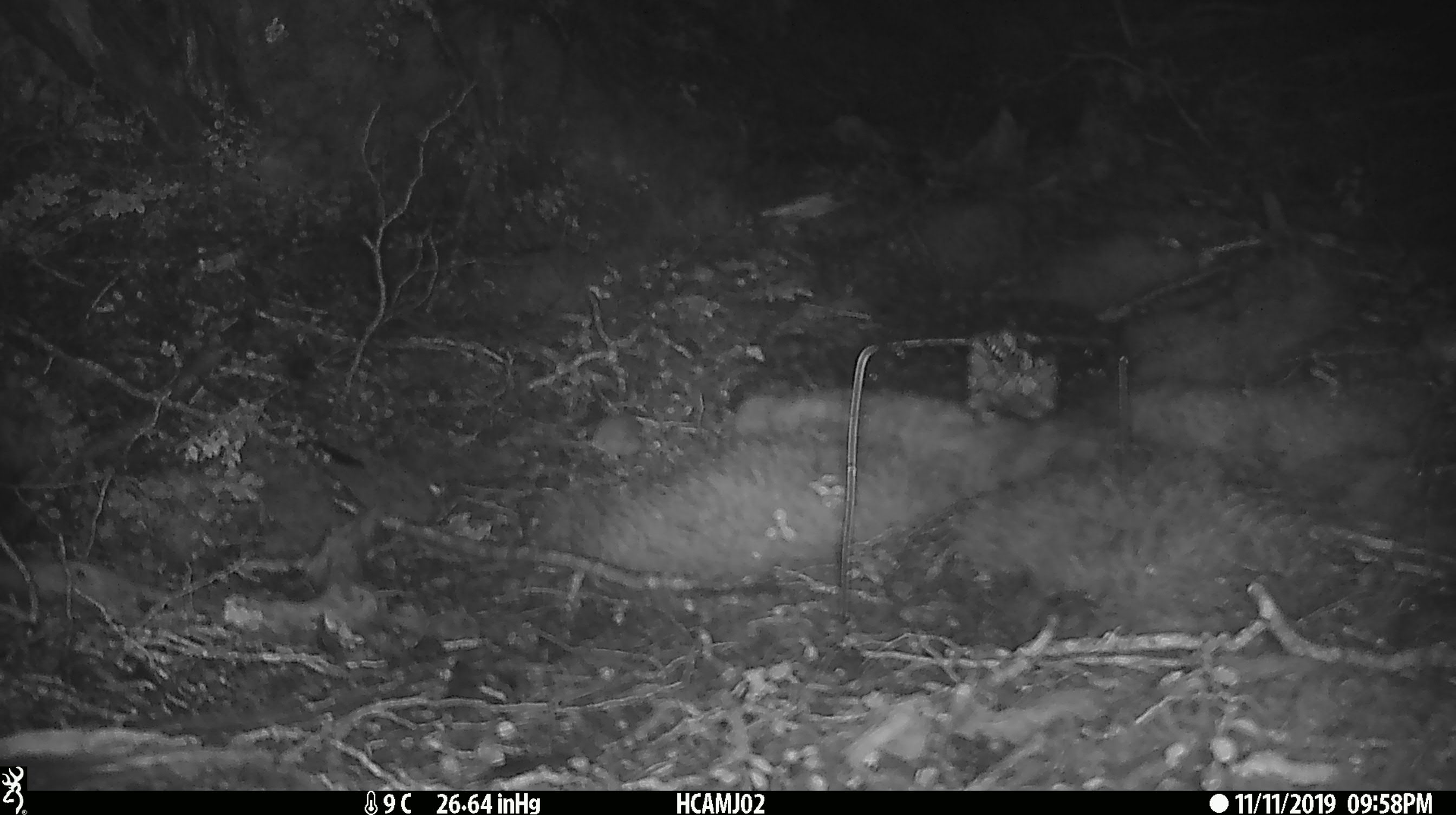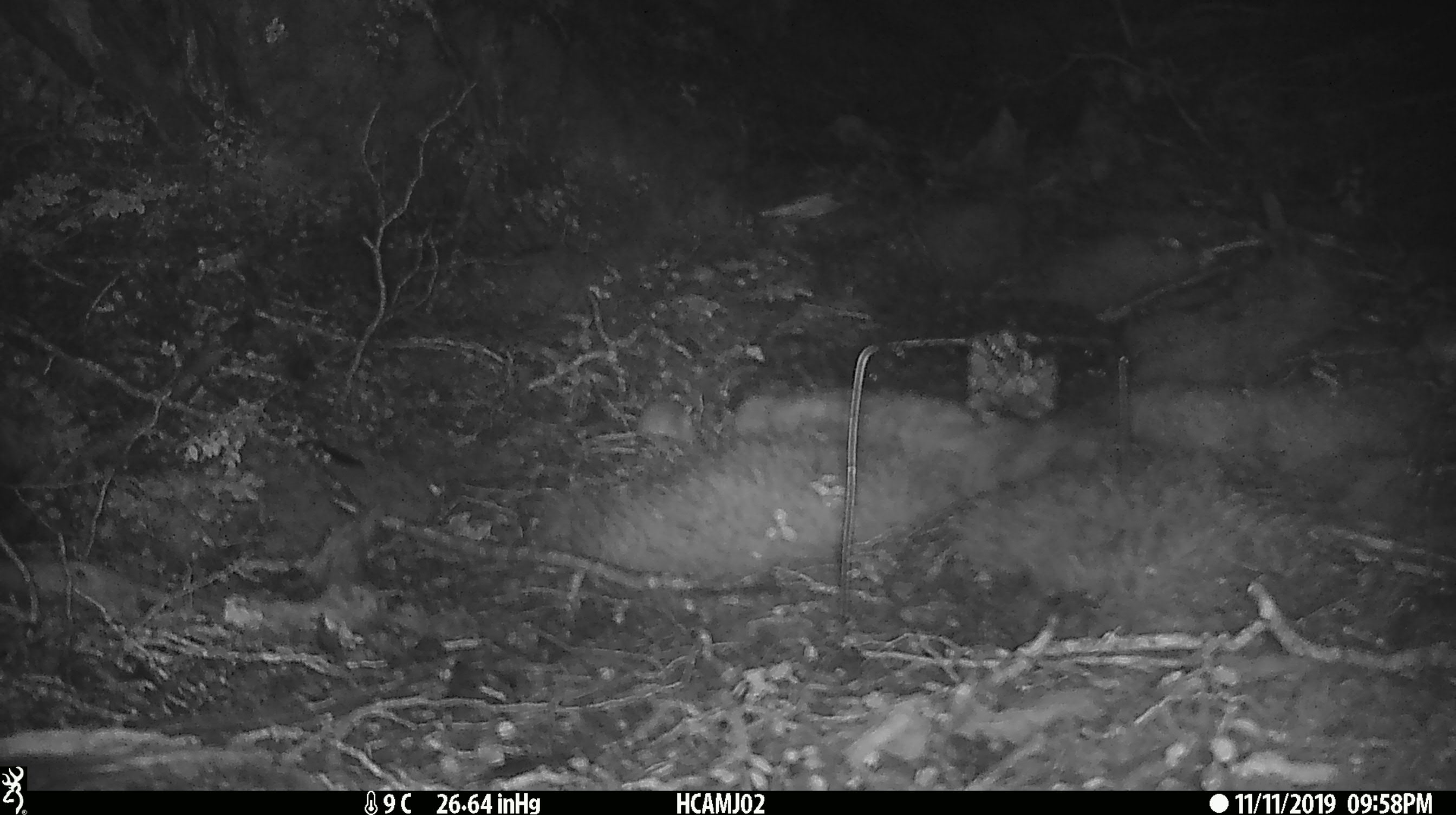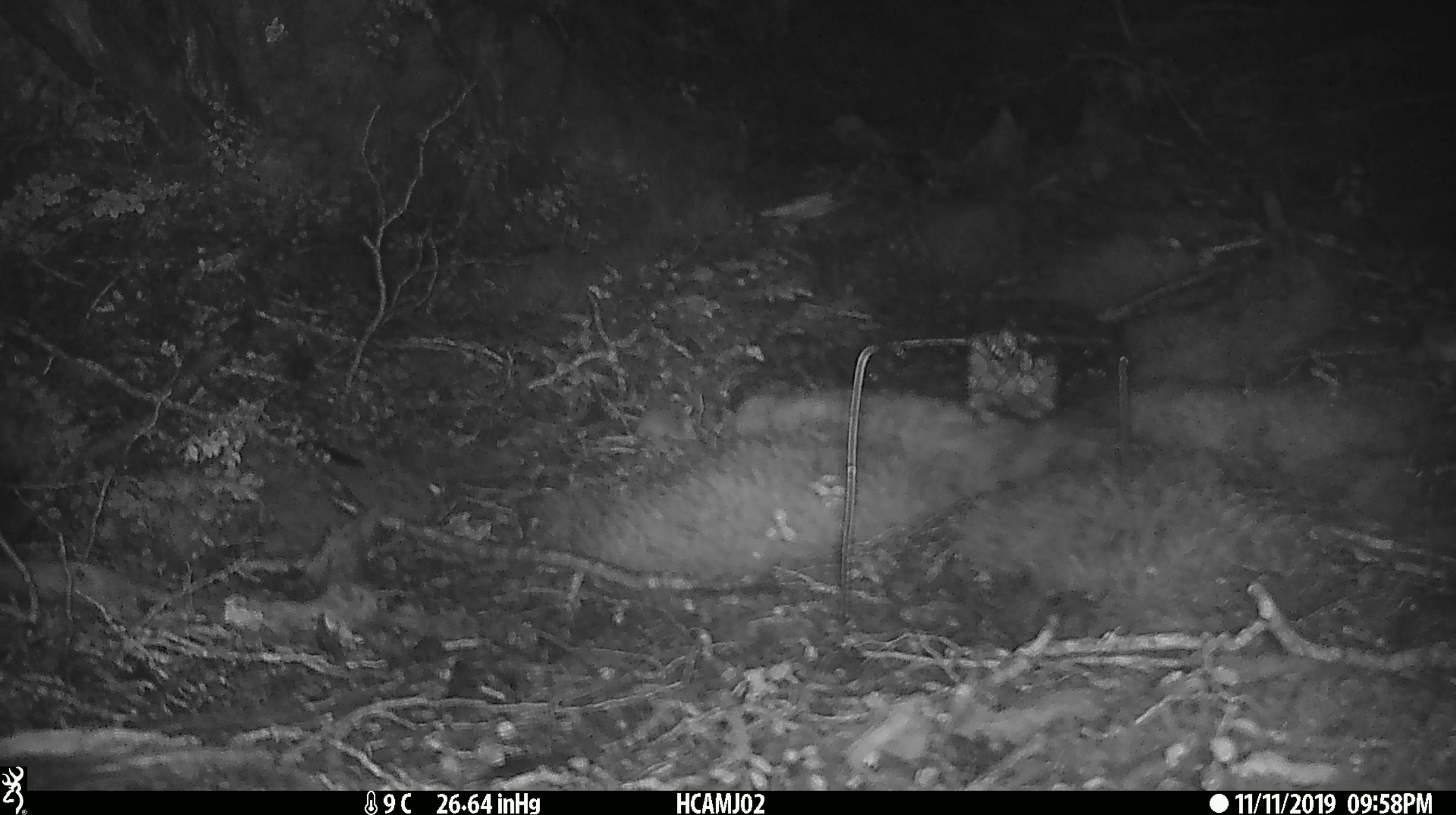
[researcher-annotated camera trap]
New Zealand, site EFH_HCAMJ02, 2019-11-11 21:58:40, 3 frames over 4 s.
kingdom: Animalia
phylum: Chordata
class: Mammalia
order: Rodentia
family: Muridae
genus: Mus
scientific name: Mus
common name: mouse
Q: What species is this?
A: Mouse (Mus).